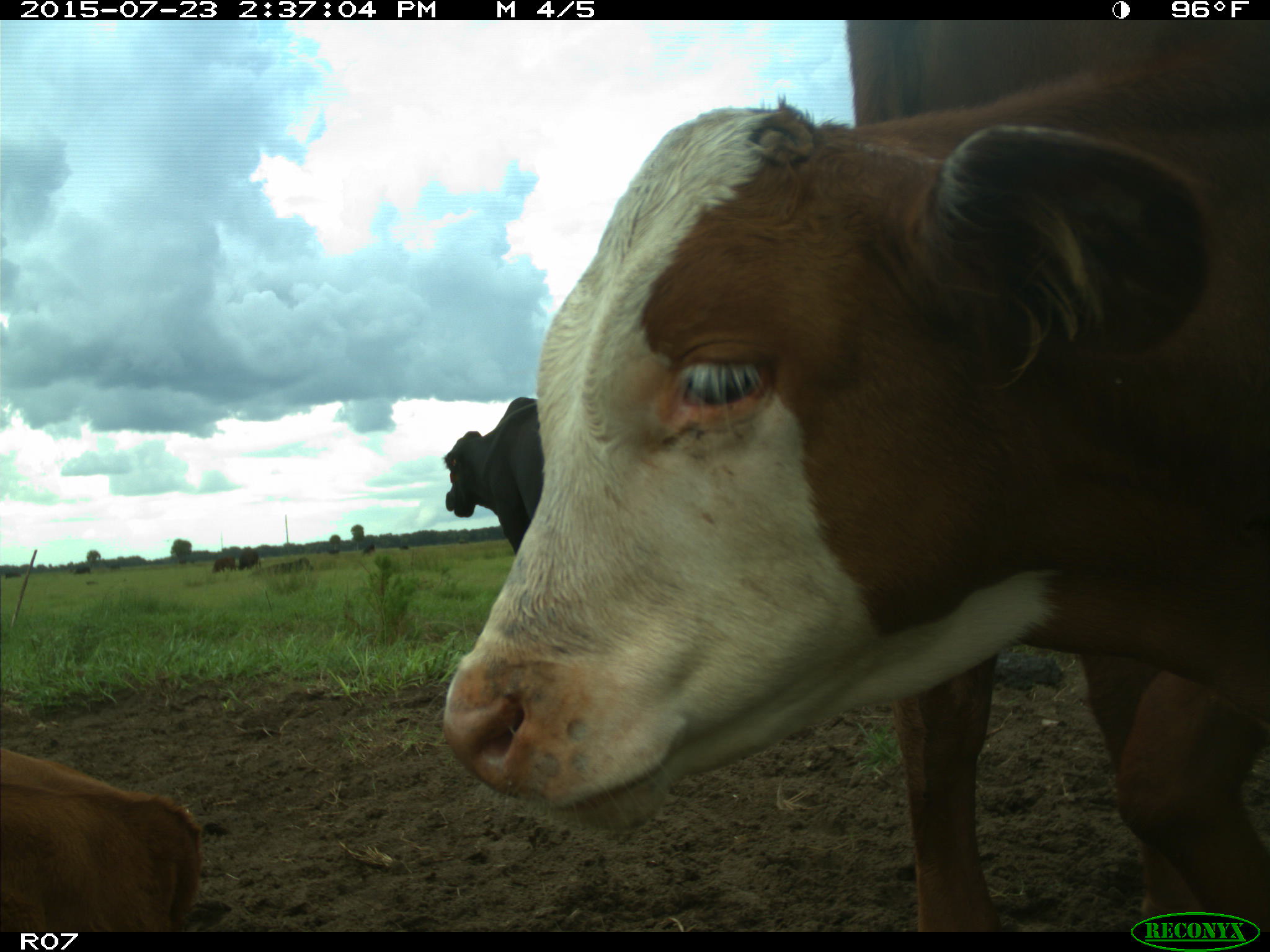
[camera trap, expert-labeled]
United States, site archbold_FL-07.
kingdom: Animalia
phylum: Chordata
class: Mammalia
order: Artiodactyla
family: Bovidae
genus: Bos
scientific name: Bos taurus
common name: domestic cow